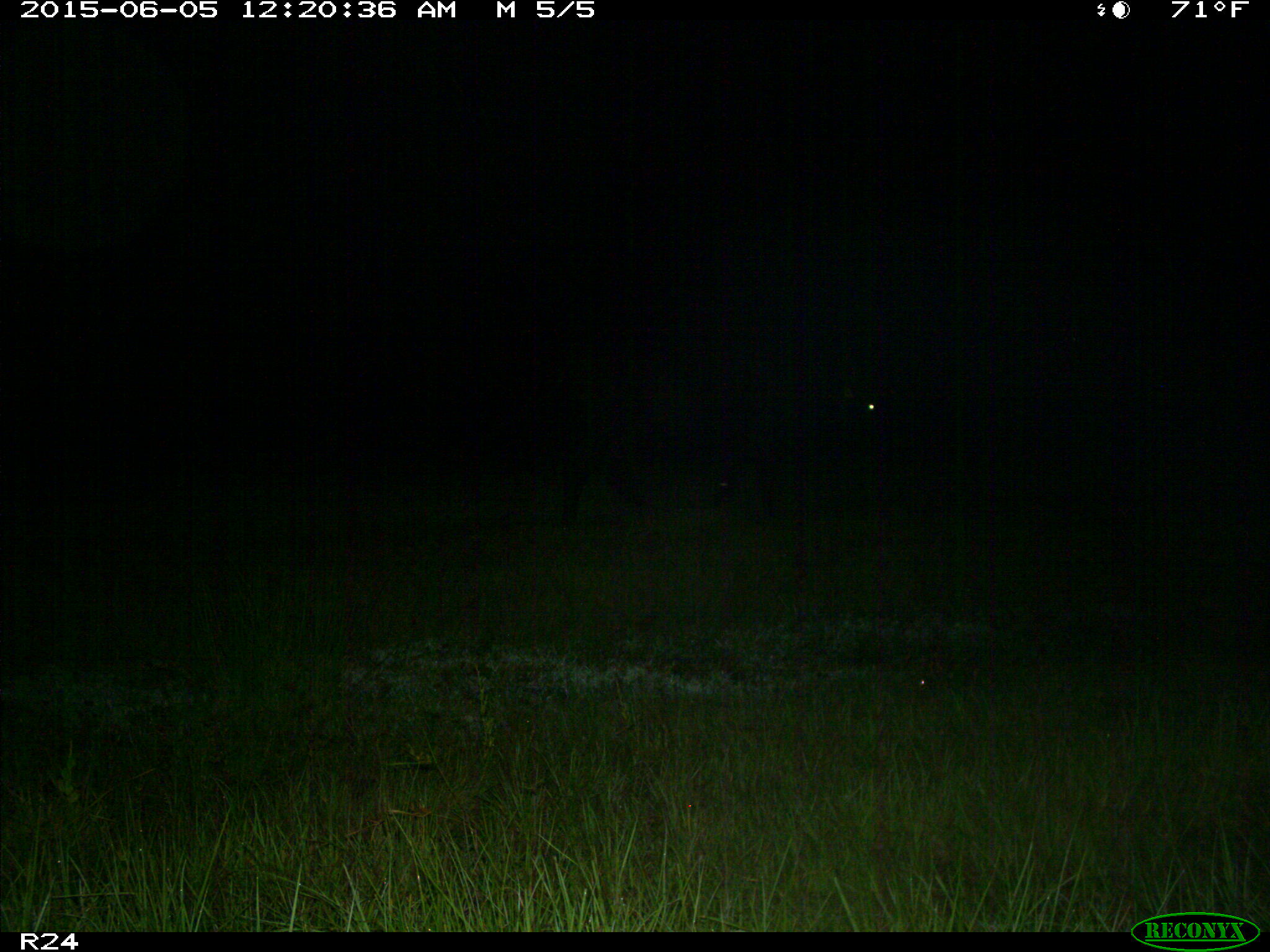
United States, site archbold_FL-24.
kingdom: Animalia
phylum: Chordata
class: Mammalia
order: Artiodactyla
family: Bovidae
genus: Bos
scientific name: Bos taurus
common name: domestic cow